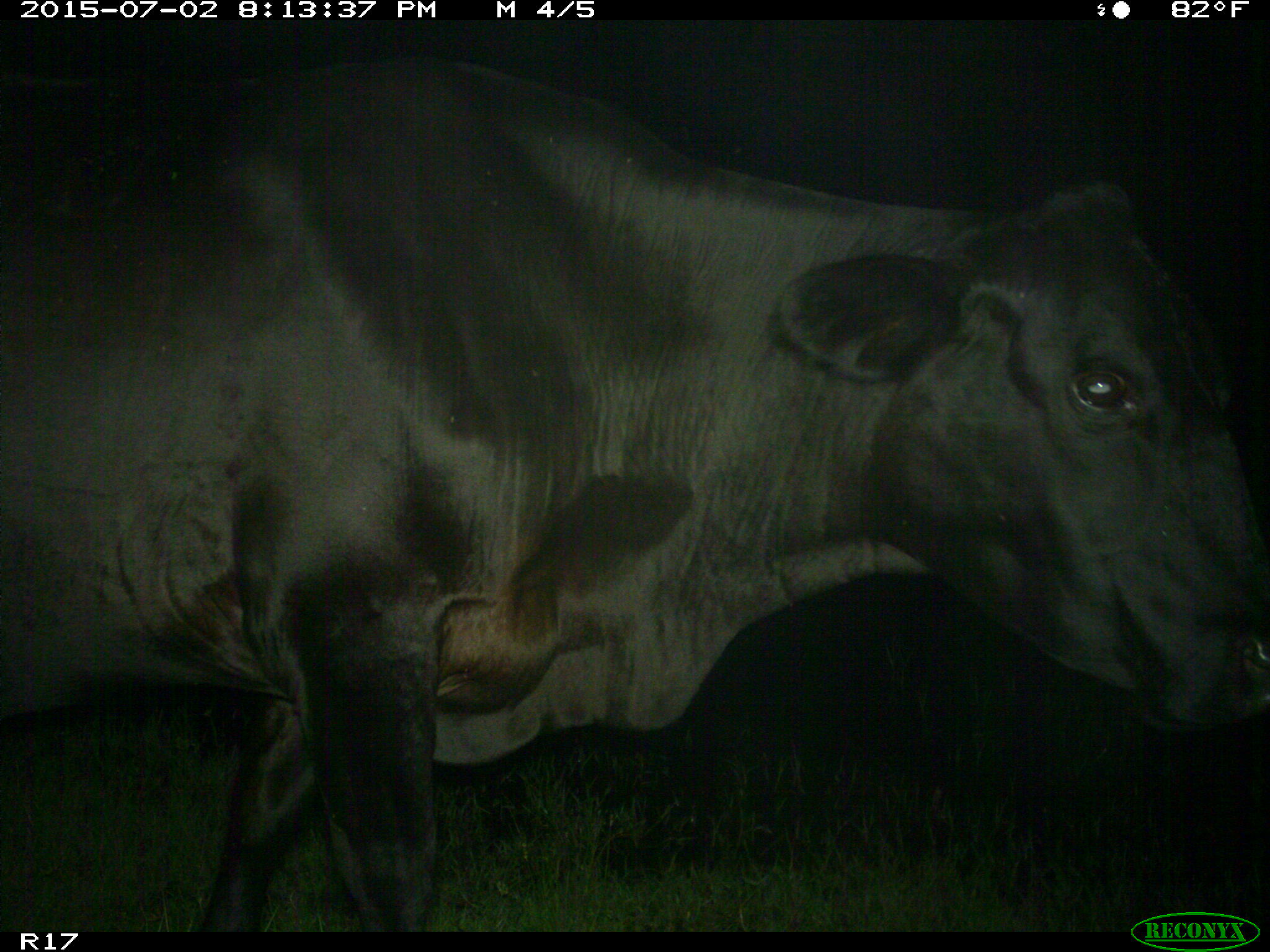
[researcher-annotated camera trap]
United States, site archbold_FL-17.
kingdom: Animalia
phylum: Chordata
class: Mammalia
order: Artiodactyla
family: Bovidae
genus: Bos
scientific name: Bos taurus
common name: domestic cow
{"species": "Bos taurus (domestic cow)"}